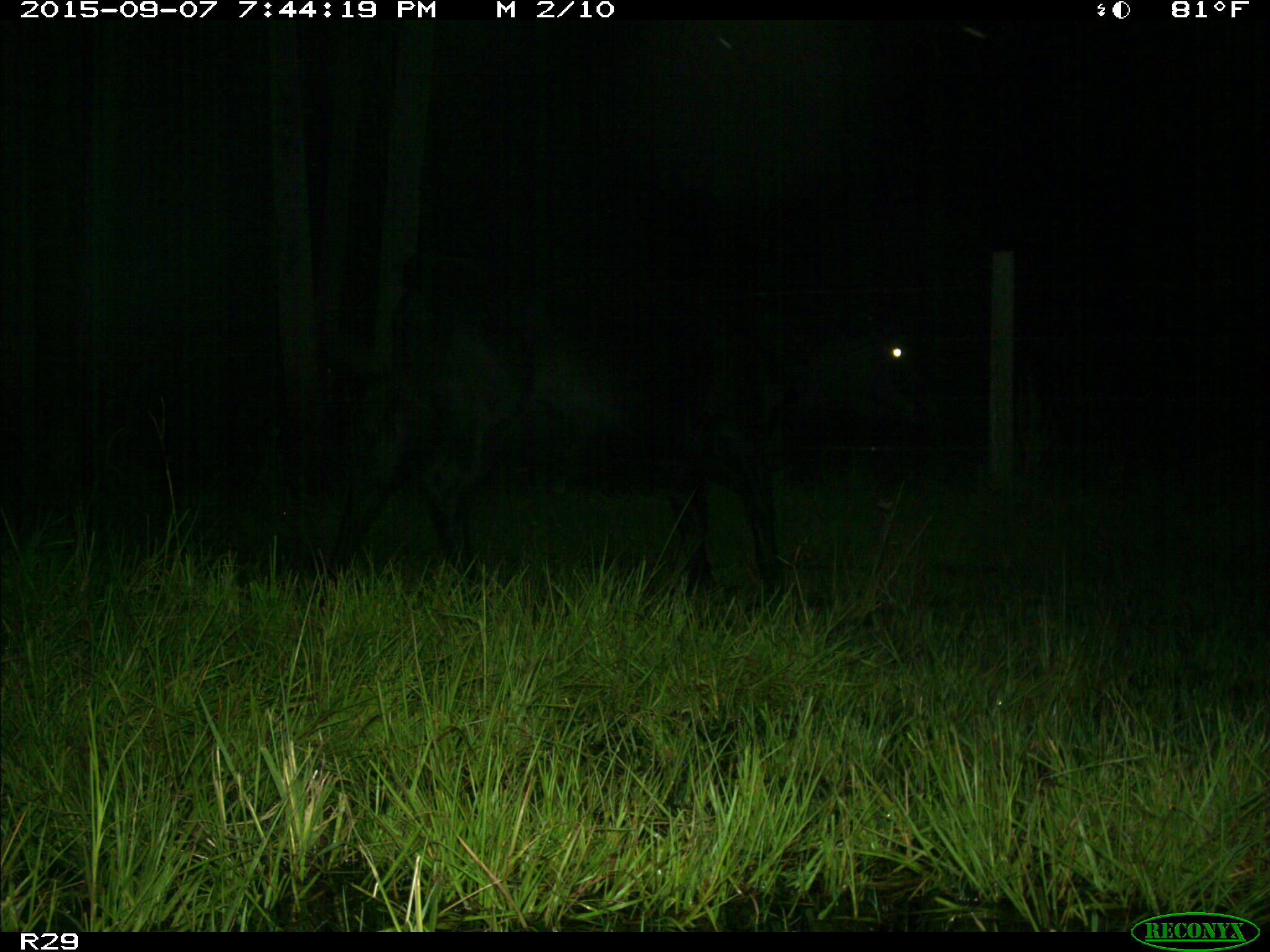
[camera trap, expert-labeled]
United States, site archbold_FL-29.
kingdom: Animalia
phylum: Chordata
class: Mammalia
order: Artiodactyla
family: Bovidae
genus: Bos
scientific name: Bos taurus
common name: domestic cow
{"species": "Bos taurus (domestic cow)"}